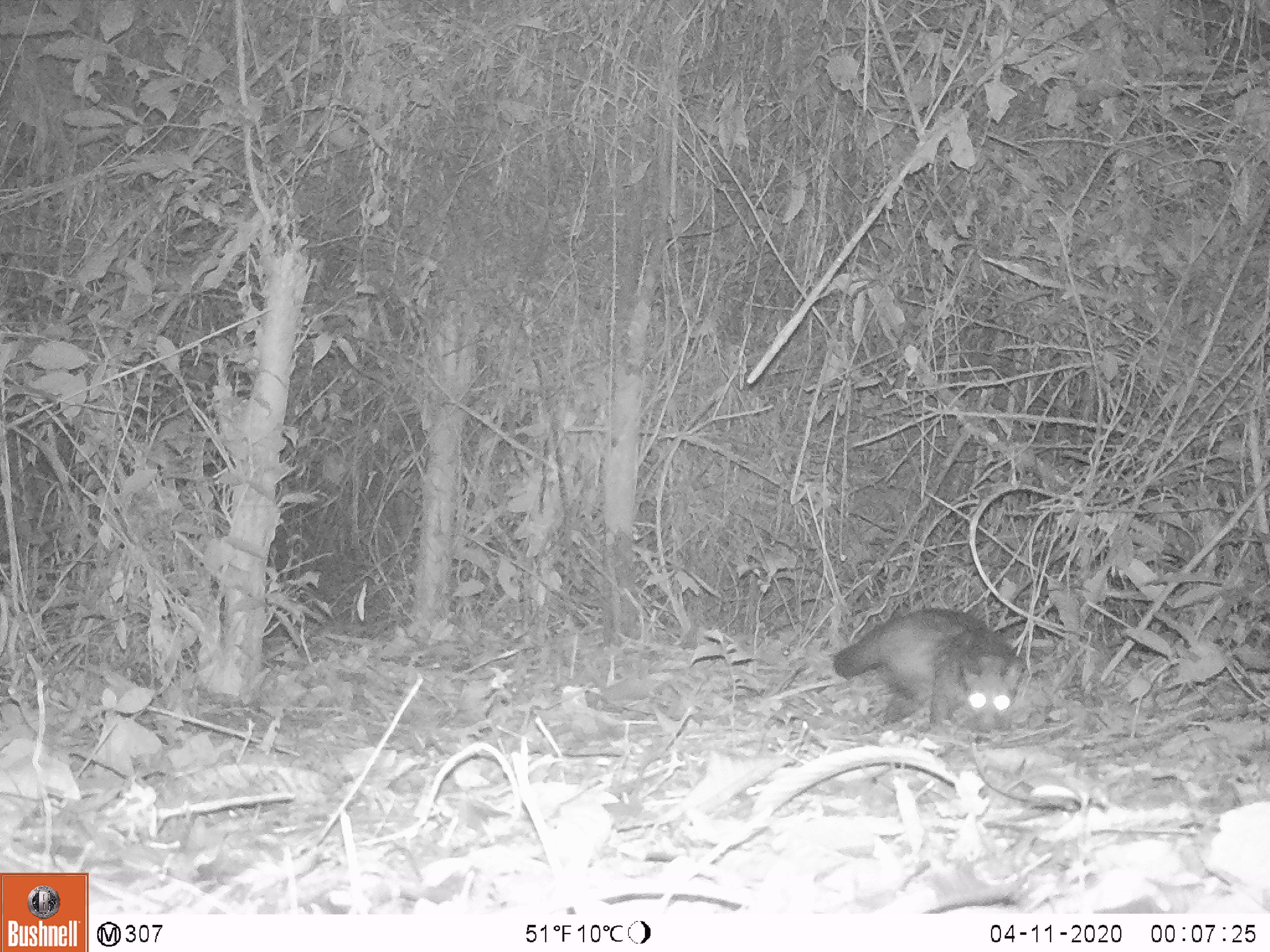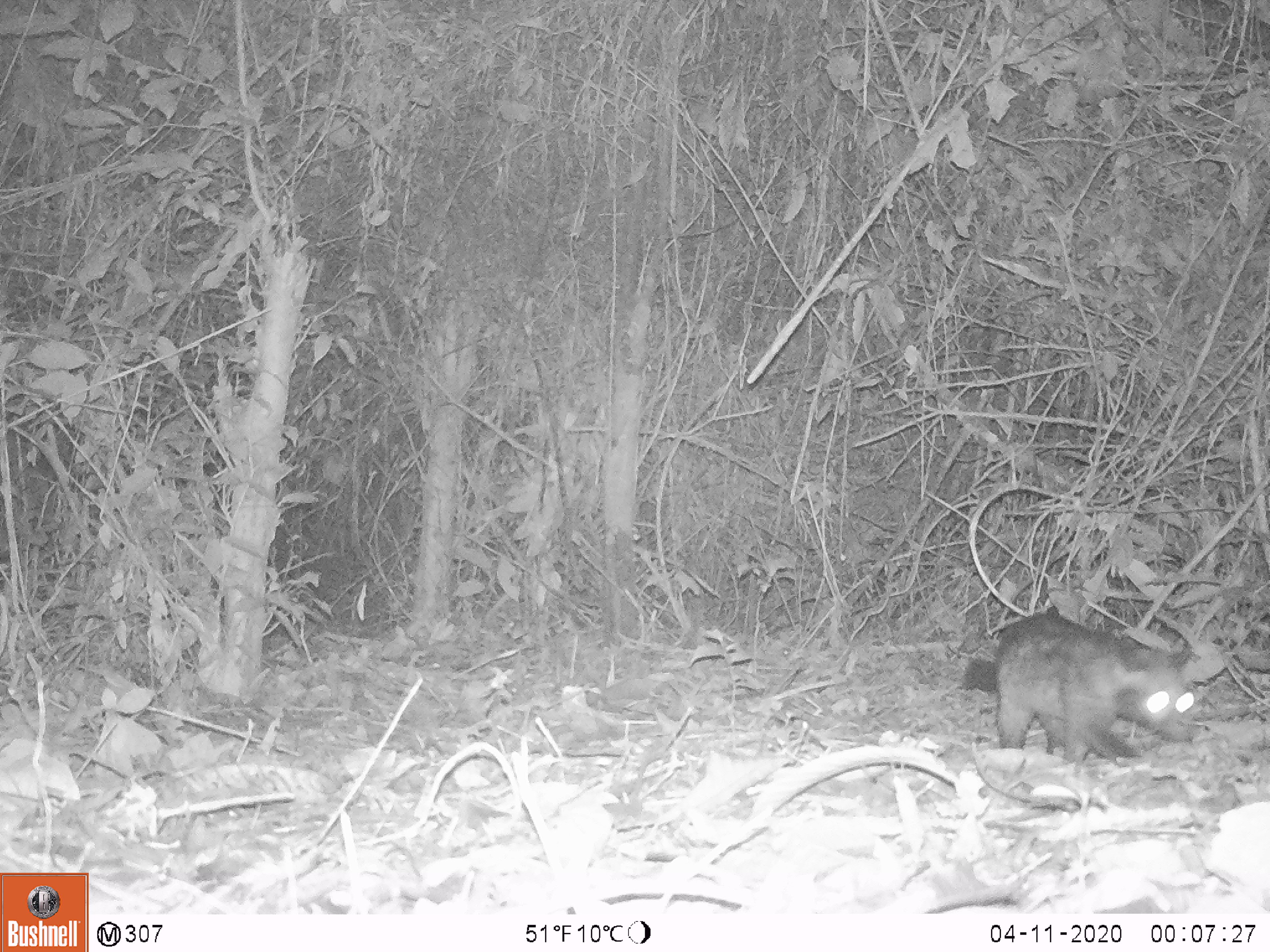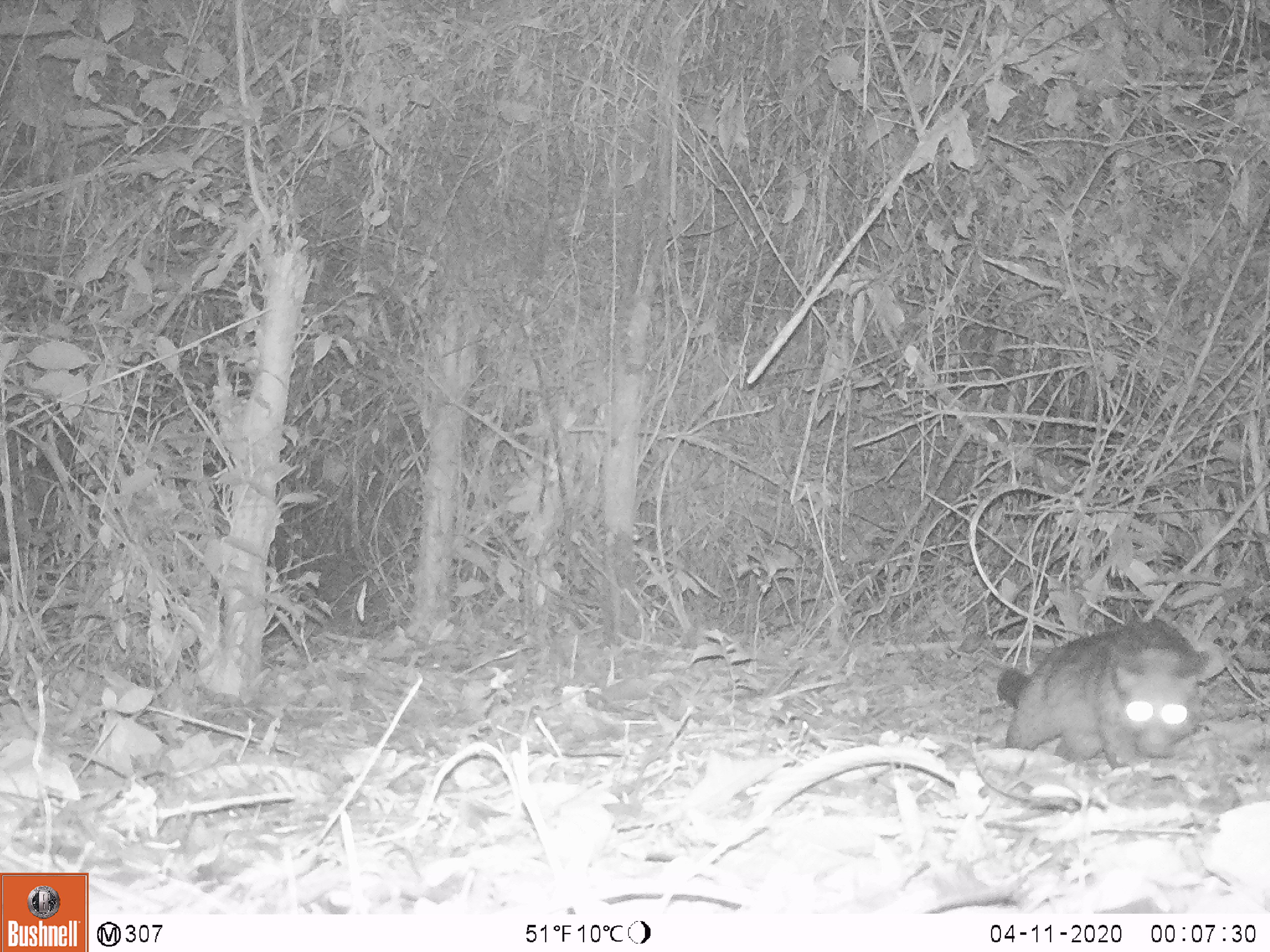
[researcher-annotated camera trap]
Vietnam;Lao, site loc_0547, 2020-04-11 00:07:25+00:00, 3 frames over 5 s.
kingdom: Animalia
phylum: Chordata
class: Mammalia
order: Carnivora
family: Viverridae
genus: Paradoxurus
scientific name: Paradoxurus hermaphroditus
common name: common palm civet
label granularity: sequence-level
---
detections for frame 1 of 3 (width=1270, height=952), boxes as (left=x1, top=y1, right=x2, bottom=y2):
common palm civet: (left=832, top=606, right=1024, bottom=735)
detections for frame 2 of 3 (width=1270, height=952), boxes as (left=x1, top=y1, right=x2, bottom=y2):
common palm civet: (left=962, top=612, right=1197, bottom=773)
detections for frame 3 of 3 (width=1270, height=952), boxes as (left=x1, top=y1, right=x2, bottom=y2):
common palm civet: (left=997, top=618, right=1210, bottom=770)